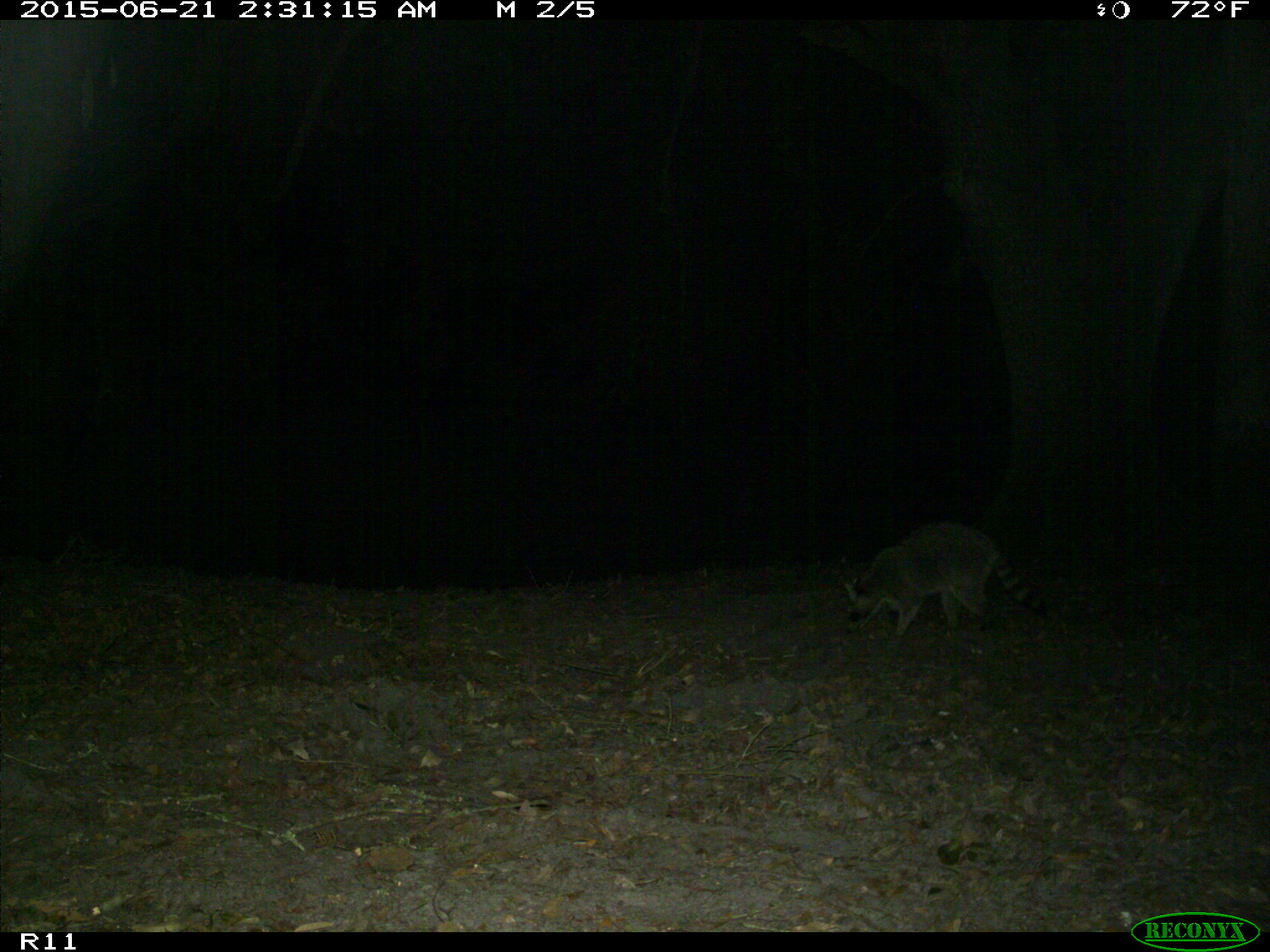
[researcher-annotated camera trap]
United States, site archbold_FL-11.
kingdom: Animalia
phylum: Chordata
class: Mammalia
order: Carnivora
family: Procyonidae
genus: Procyon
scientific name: Procyon lotor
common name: common raccoon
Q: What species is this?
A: Procyon lotor (common raccoon).